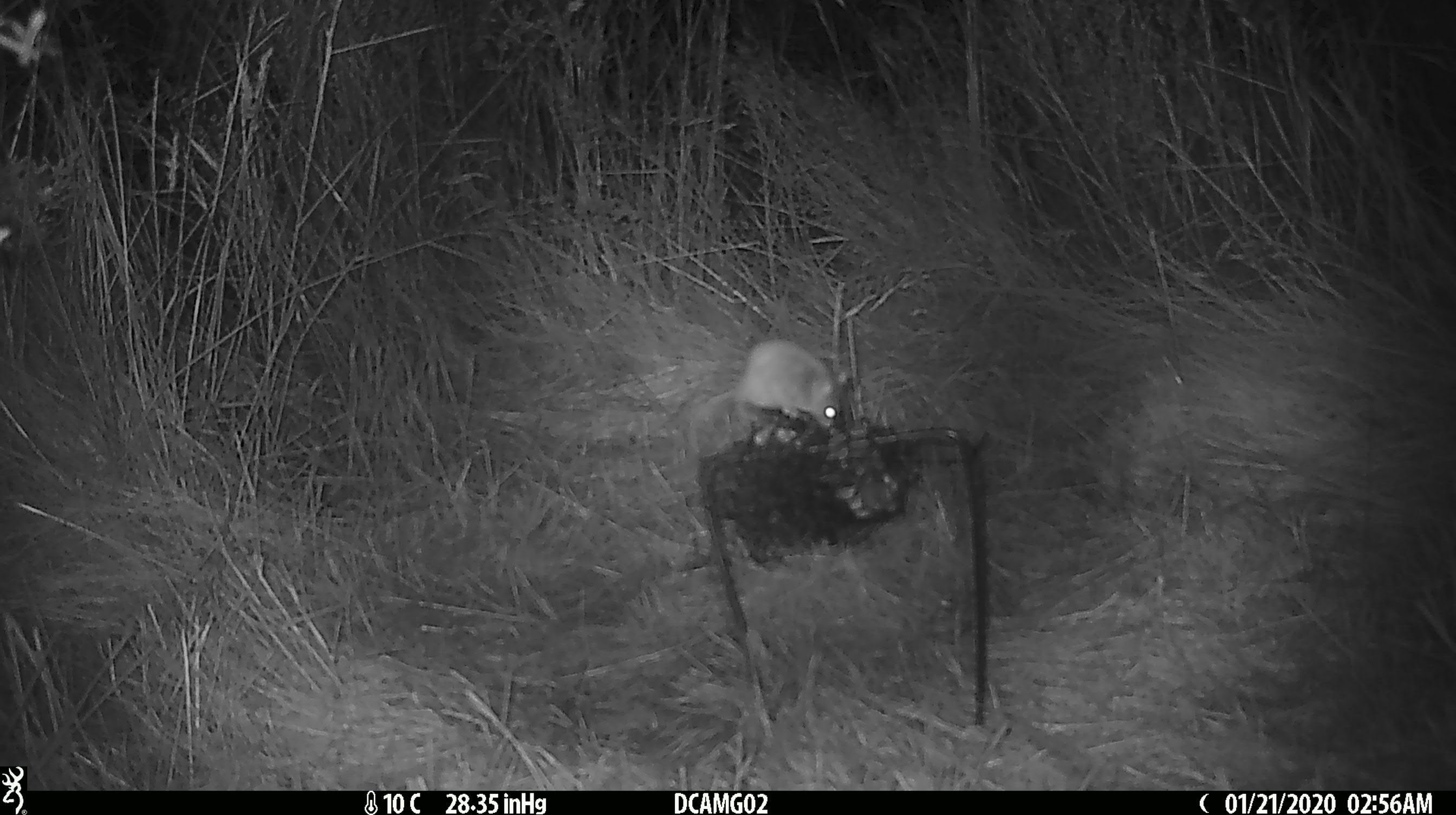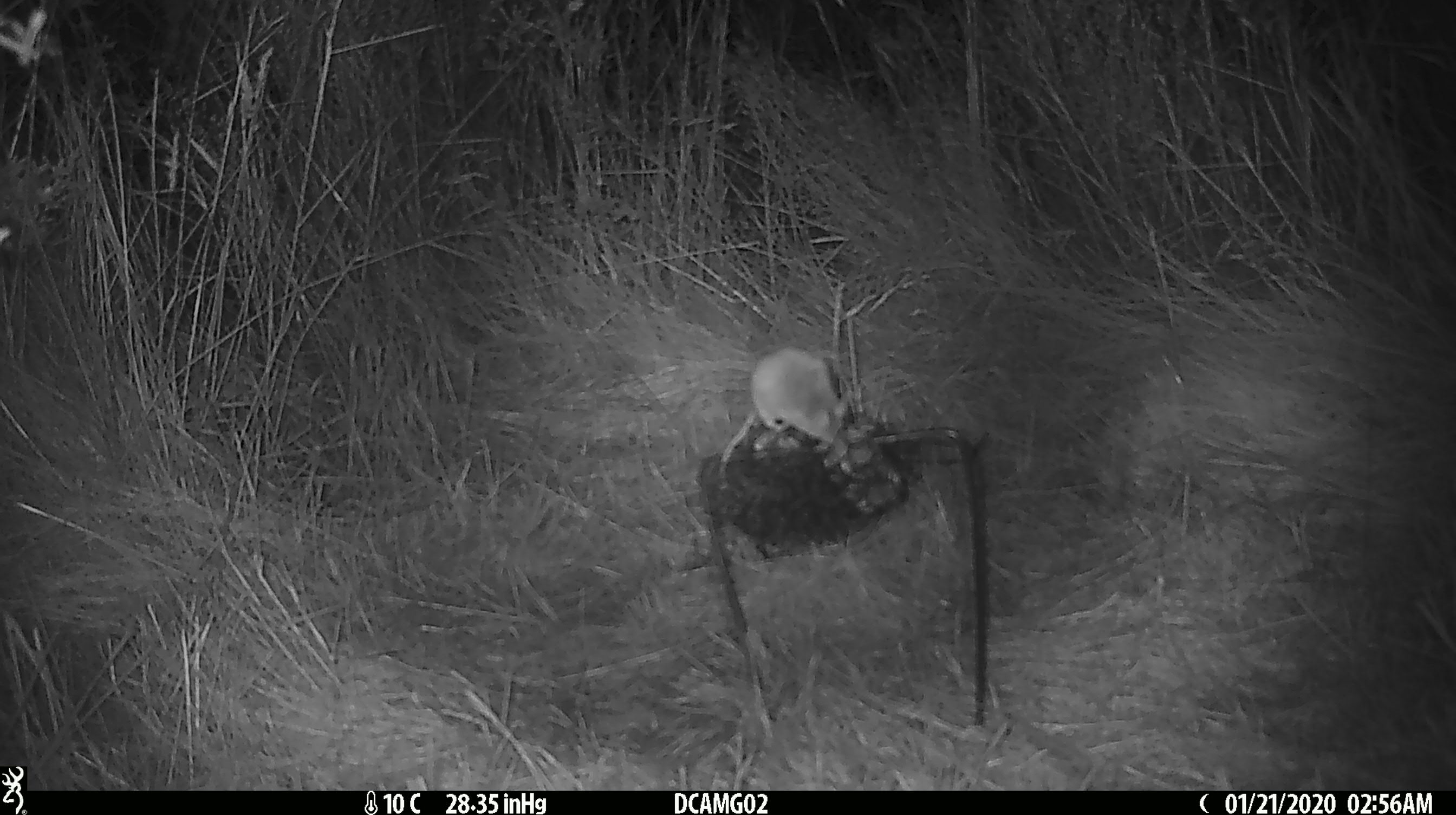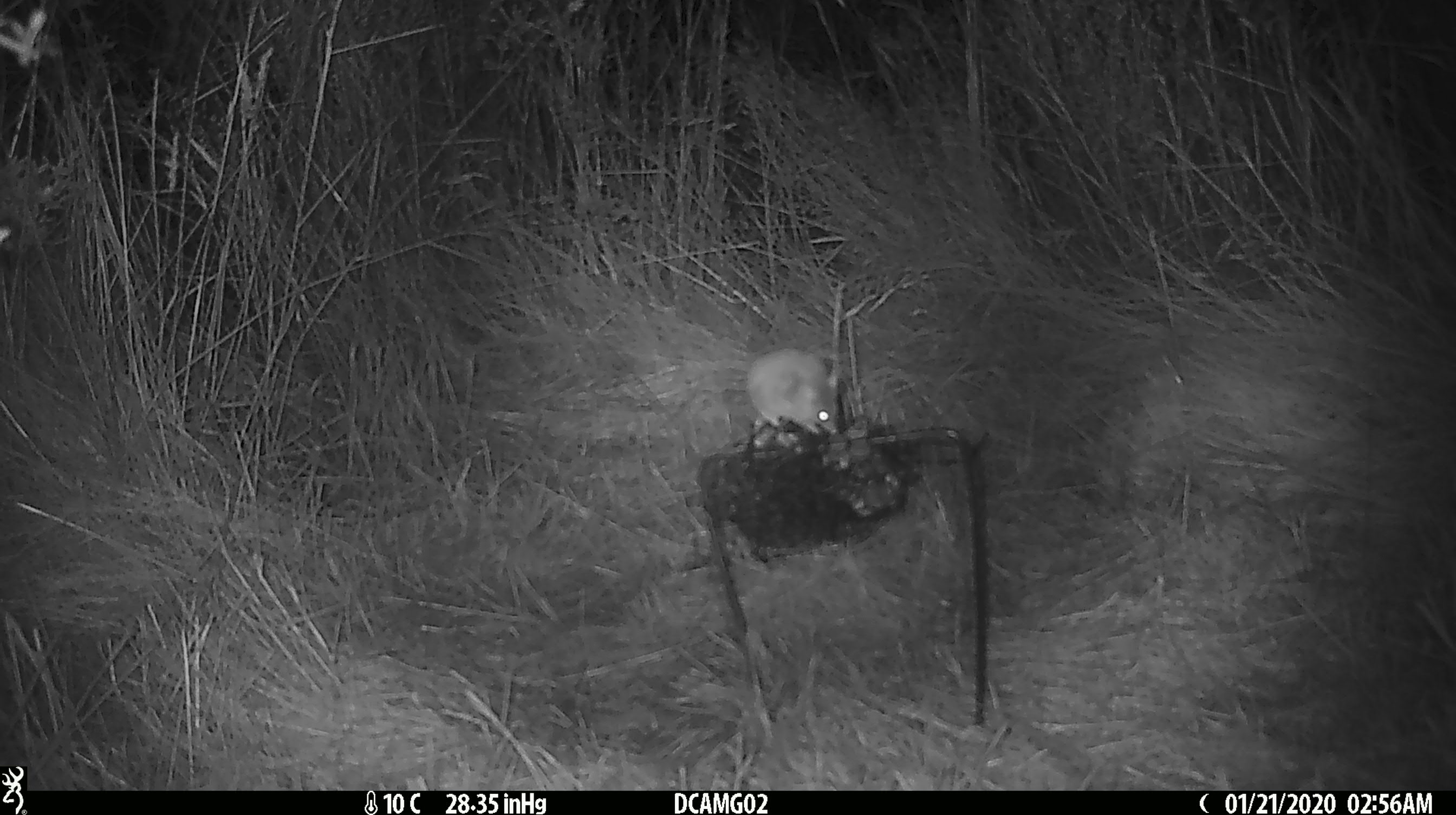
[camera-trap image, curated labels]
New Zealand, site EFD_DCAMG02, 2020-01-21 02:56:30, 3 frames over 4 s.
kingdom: Animalia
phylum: Chordata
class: Mammalia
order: Rodentia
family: Muridae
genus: Mus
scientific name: Mus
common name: mouse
Mouse (Mus).